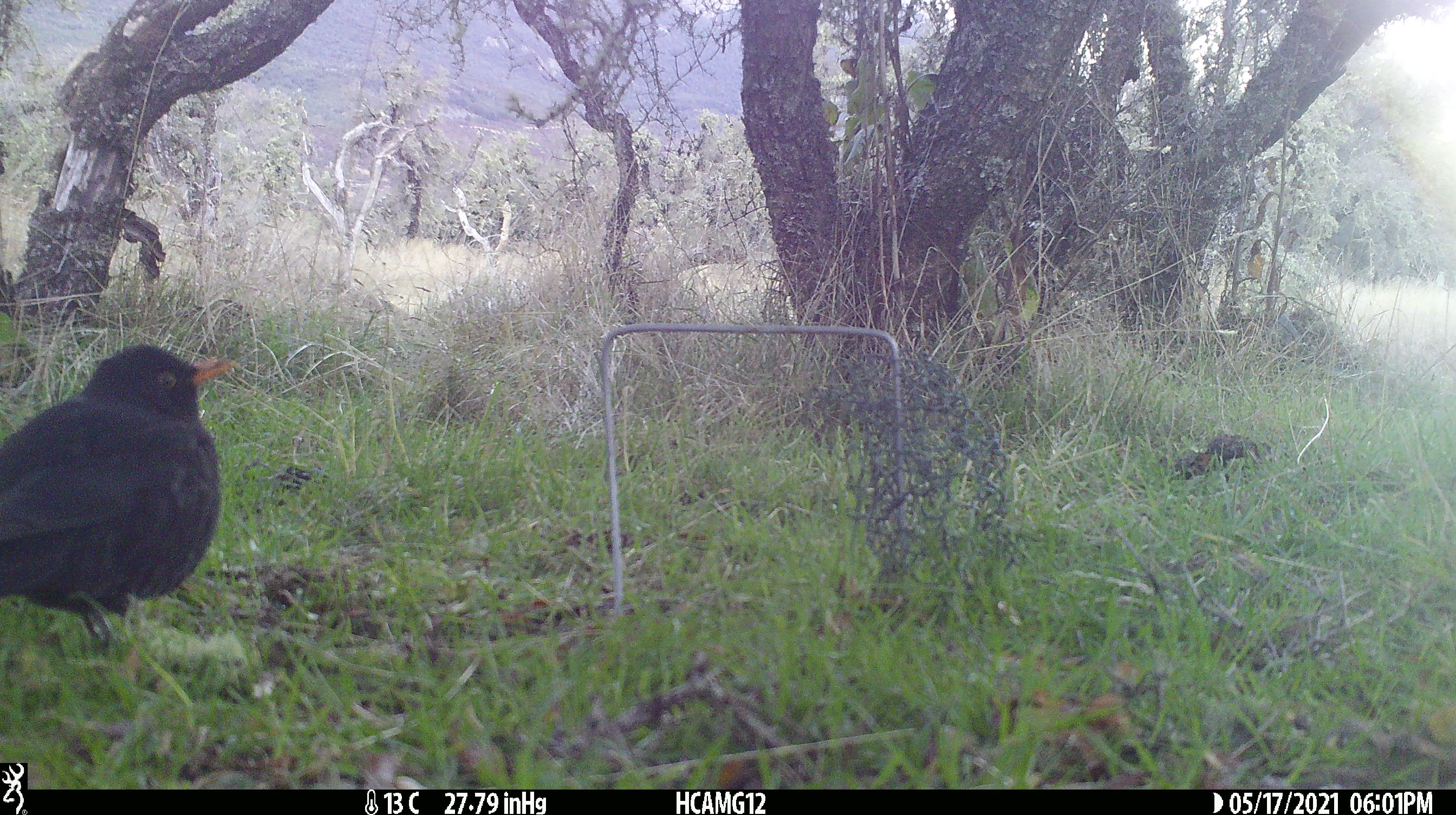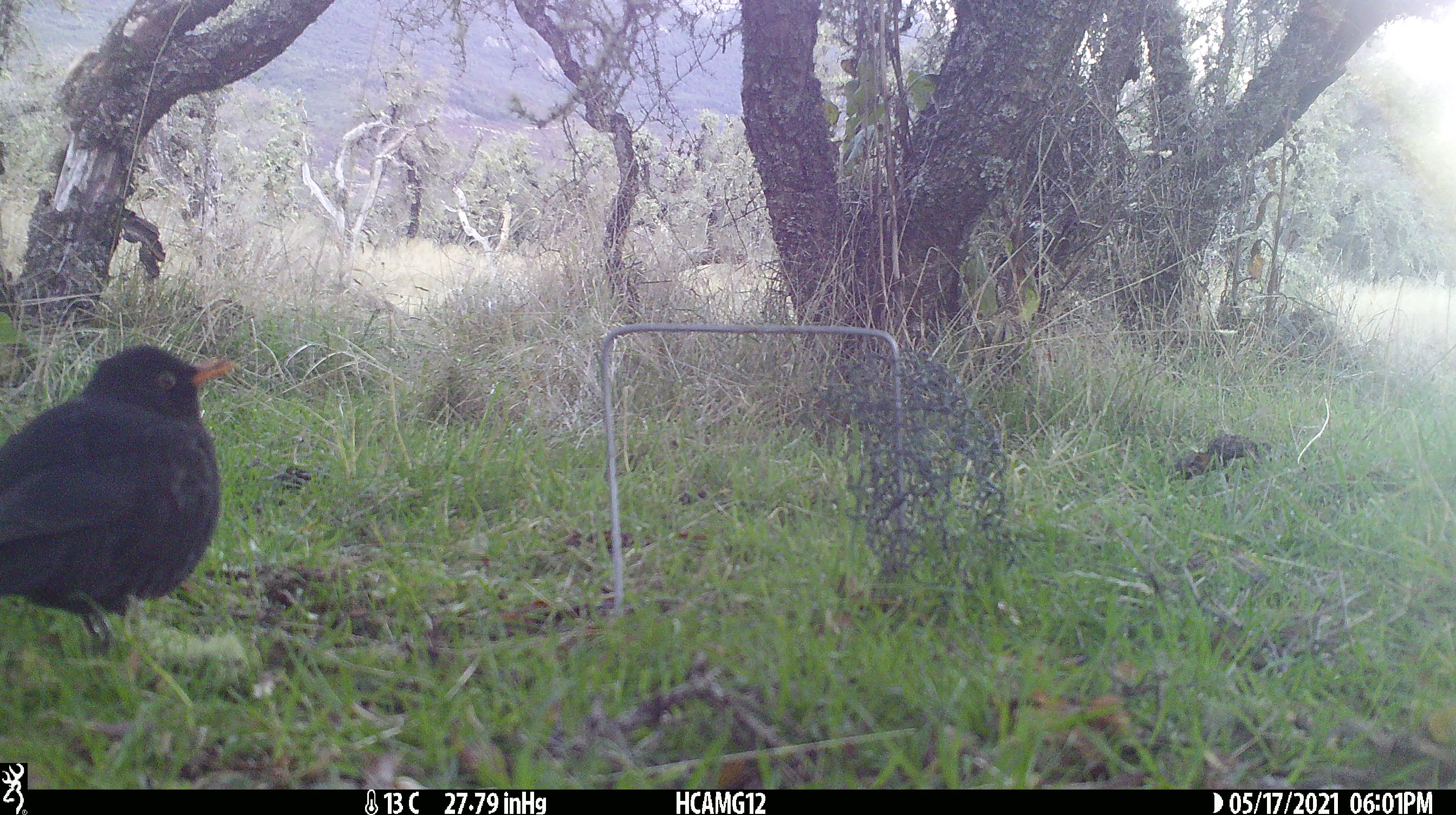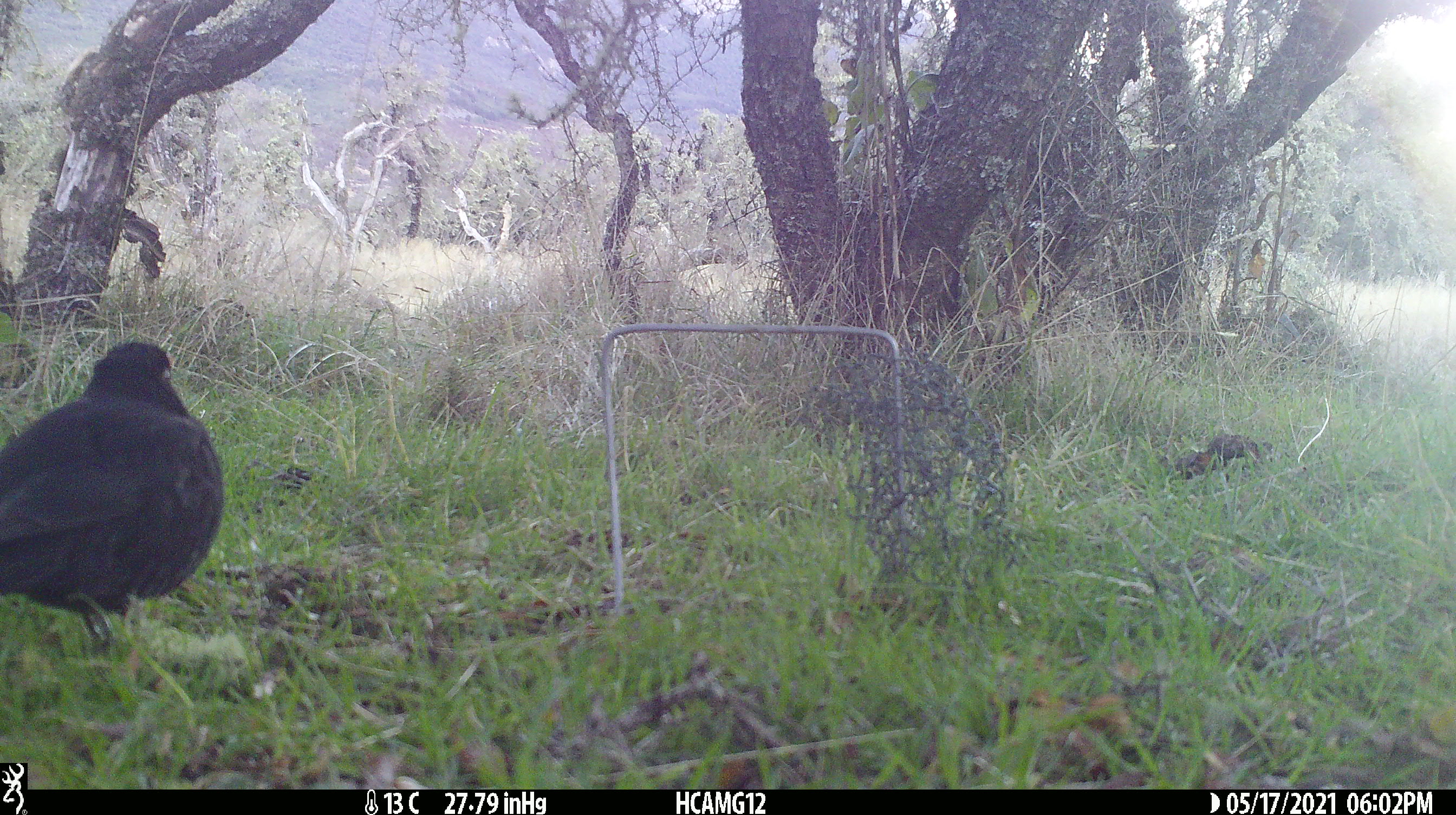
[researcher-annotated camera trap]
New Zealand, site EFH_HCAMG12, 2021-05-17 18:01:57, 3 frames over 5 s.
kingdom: Animalia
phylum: Chordata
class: Aves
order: Passeriformes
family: Turdidae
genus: Turdus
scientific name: Turdus merula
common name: eurasian blackbird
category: blackbird